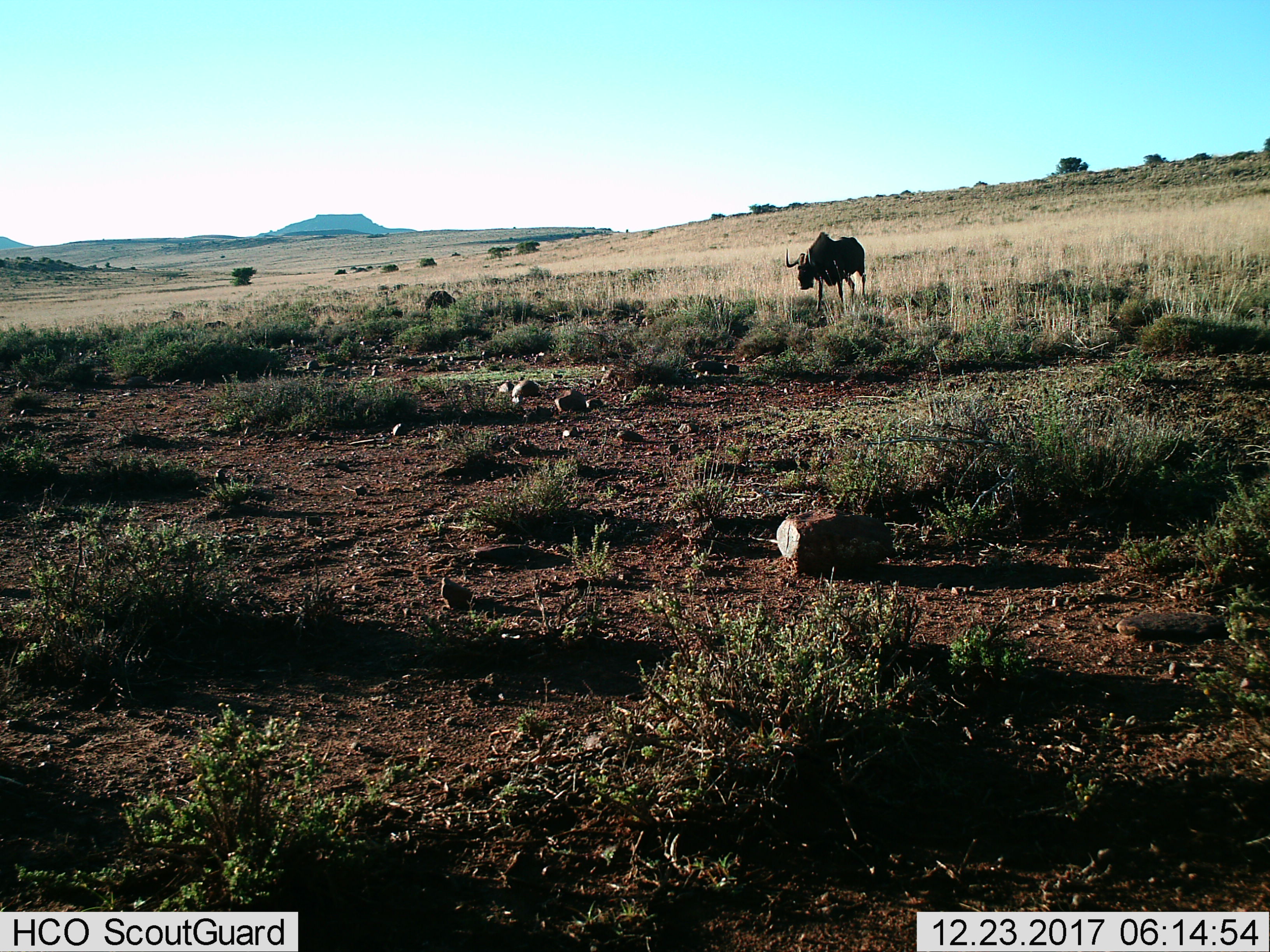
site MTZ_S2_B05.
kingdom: Animalia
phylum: Chordata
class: Mammalia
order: Artiodactyla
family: Bovidae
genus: Connochaetes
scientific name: Connochaetes gnou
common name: black wildebeest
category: wildebeestblack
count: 1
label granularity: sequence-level